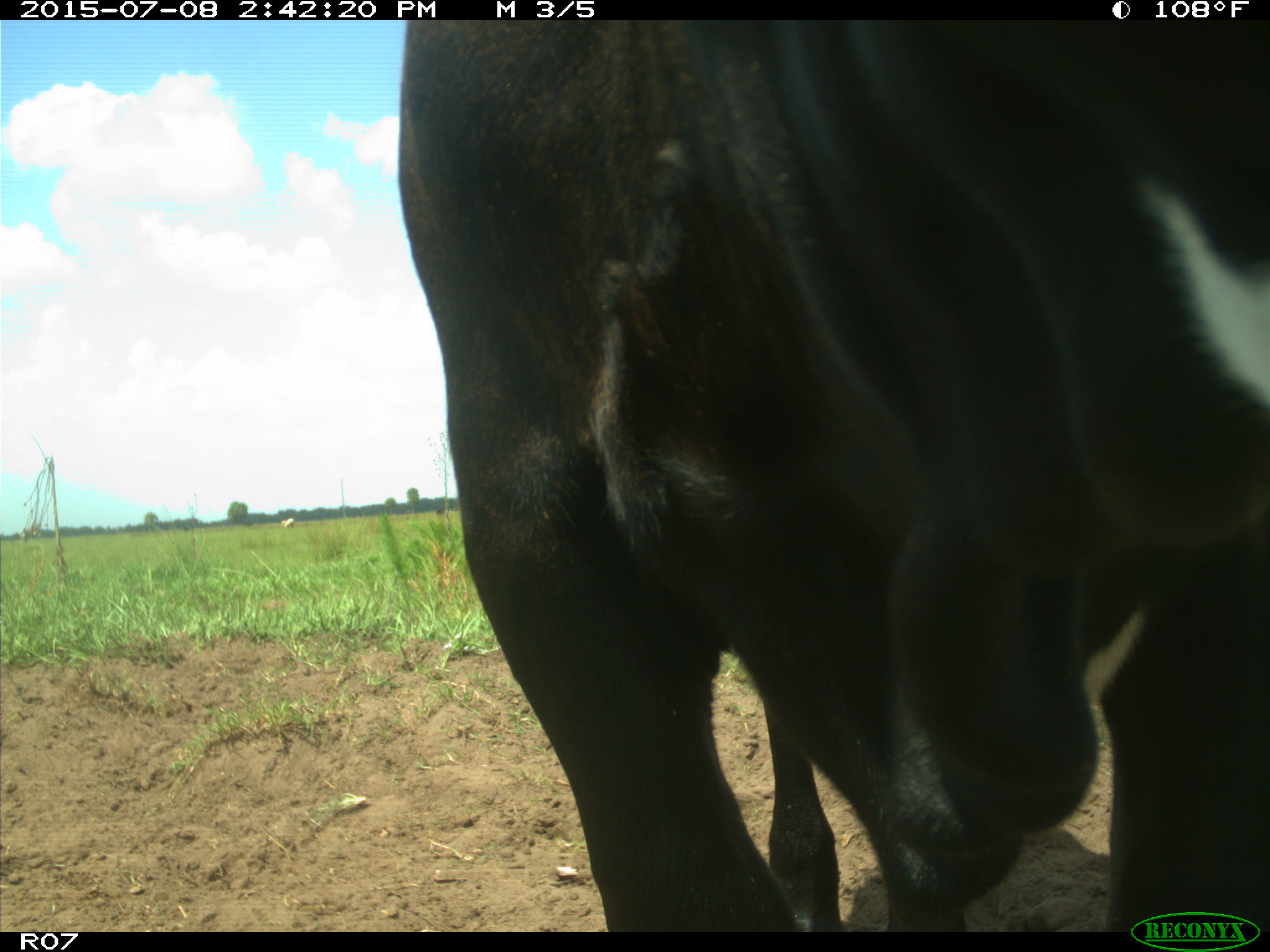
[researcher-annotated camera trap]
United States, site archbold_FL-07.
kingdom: Animalia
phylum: Chordata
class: Mammalia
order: Artiodactyla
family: Bovidae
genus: Bos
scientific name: Bos taurus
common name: domestic cow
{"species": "Bos taurus (domestic cow)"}